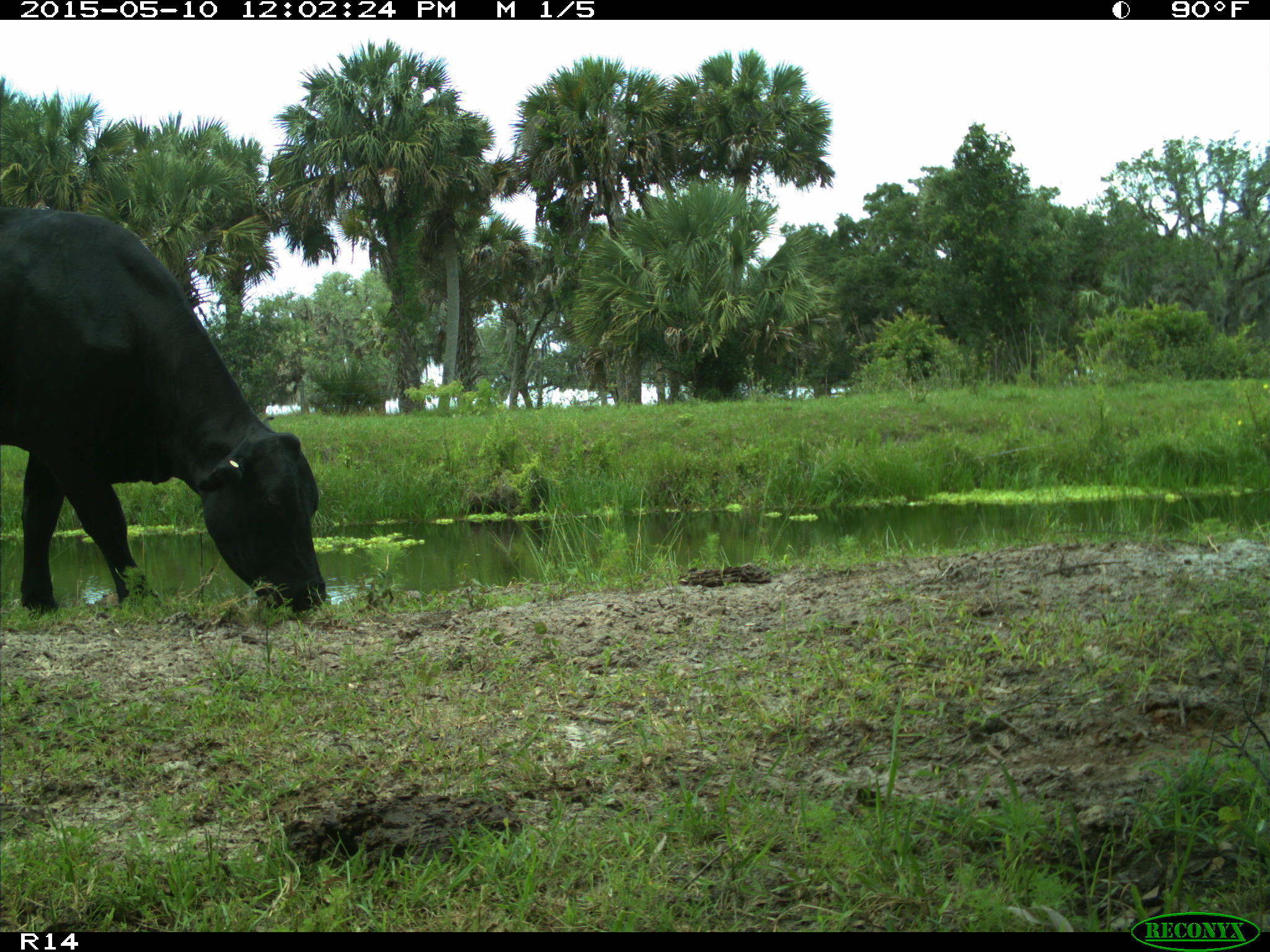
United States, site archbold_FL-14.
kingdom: Animalia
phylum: Chordata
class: Mammalia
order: Artiodactyla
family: Bovidae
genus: Bos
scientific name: Bos taurus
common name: domestic cow